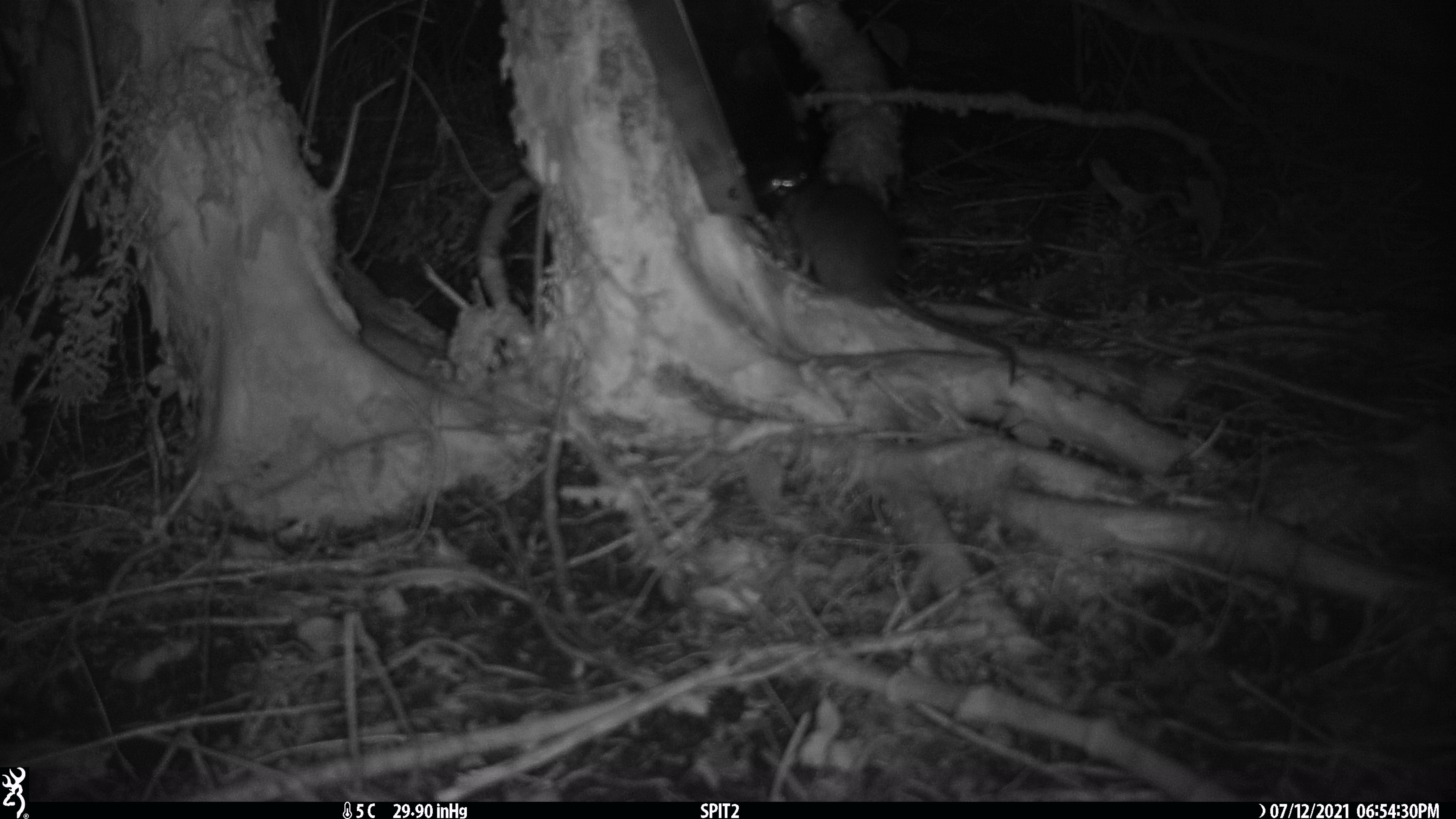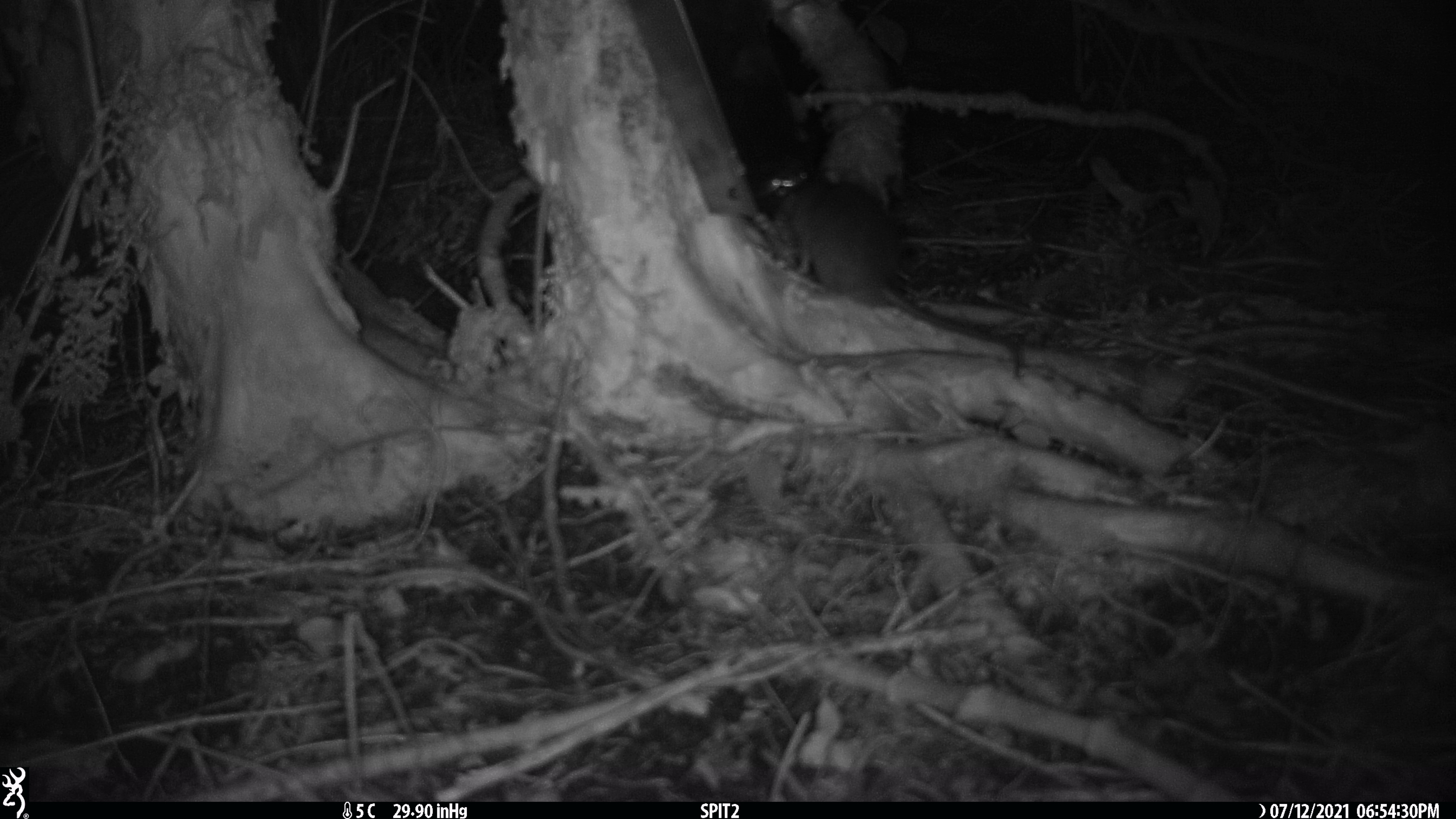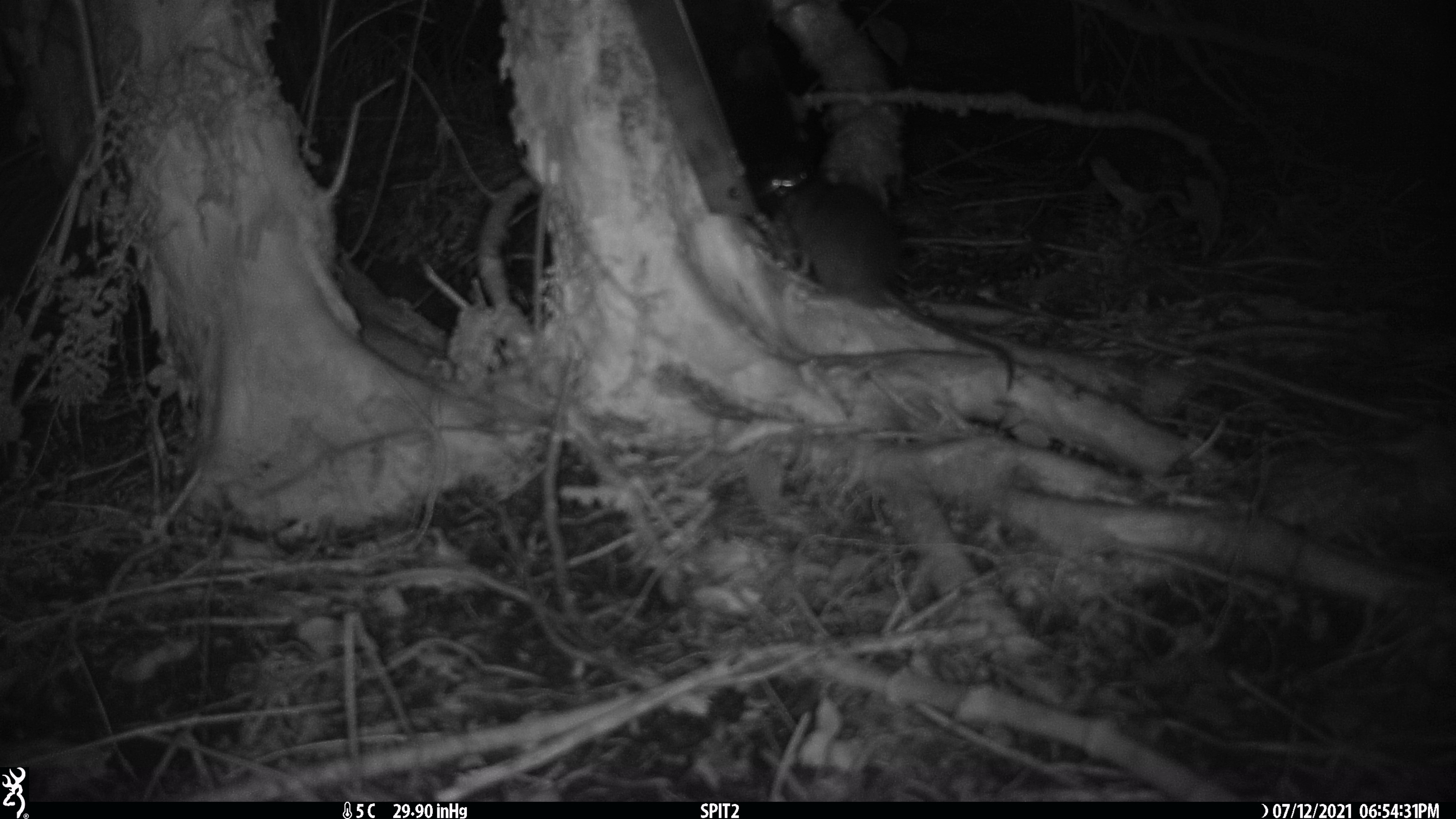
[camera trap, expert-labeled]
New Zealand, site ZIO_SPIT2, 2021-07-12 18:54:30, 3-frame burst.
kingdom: Animalia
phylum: Chordata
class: Mammalia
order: Rodentia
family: Muridae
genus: Rattus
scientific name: Rattus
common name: rat